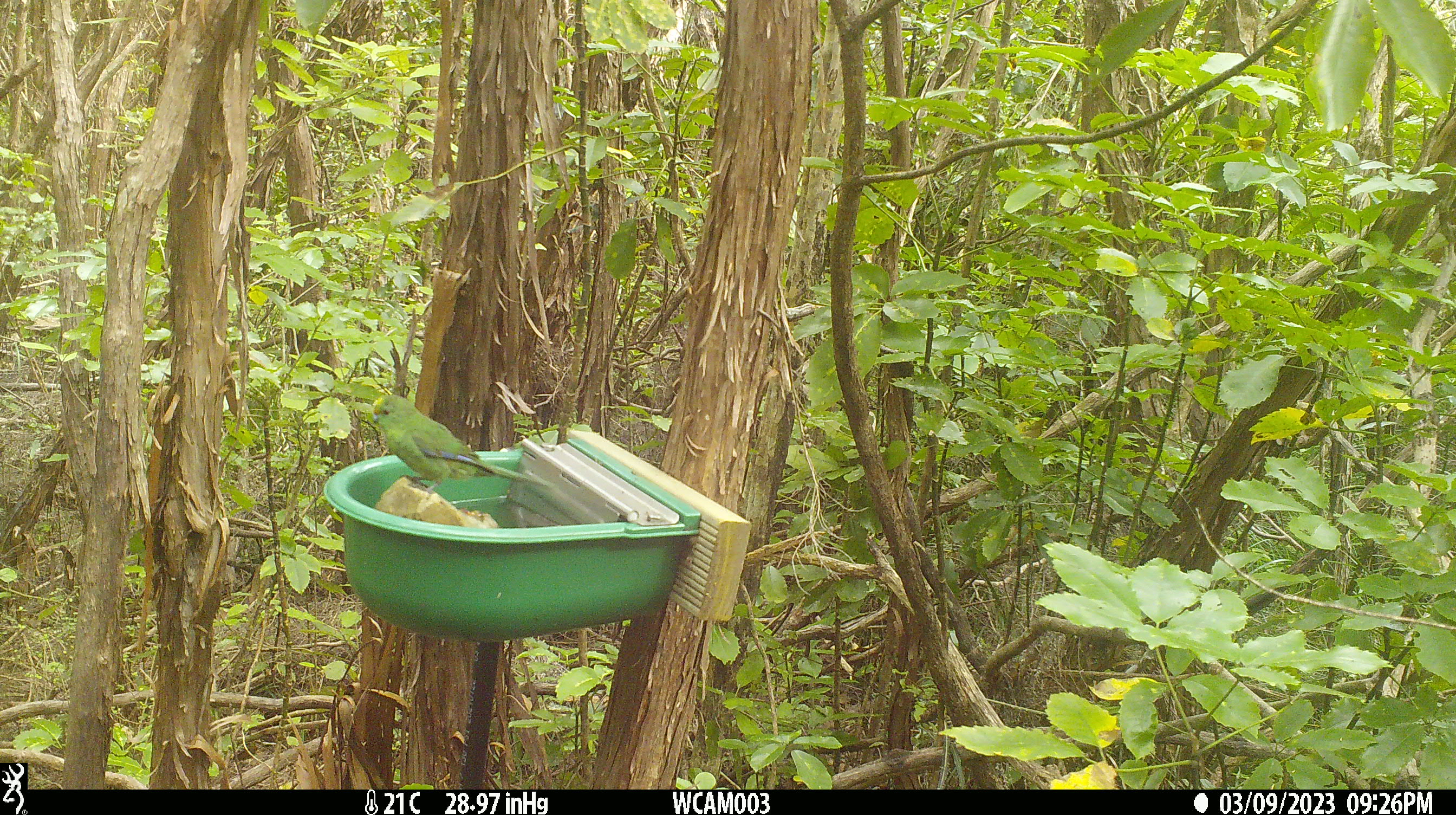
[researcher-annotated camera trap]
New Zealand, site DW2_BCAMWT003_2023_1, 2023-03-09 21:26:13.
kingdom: Animalia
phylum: Chordata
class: Aves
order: Psittaciformes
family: Psittaculidae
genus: Cyanoramphus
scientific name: Cyanoramphus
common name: parakeet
Parakeet (Cyanoramphus).